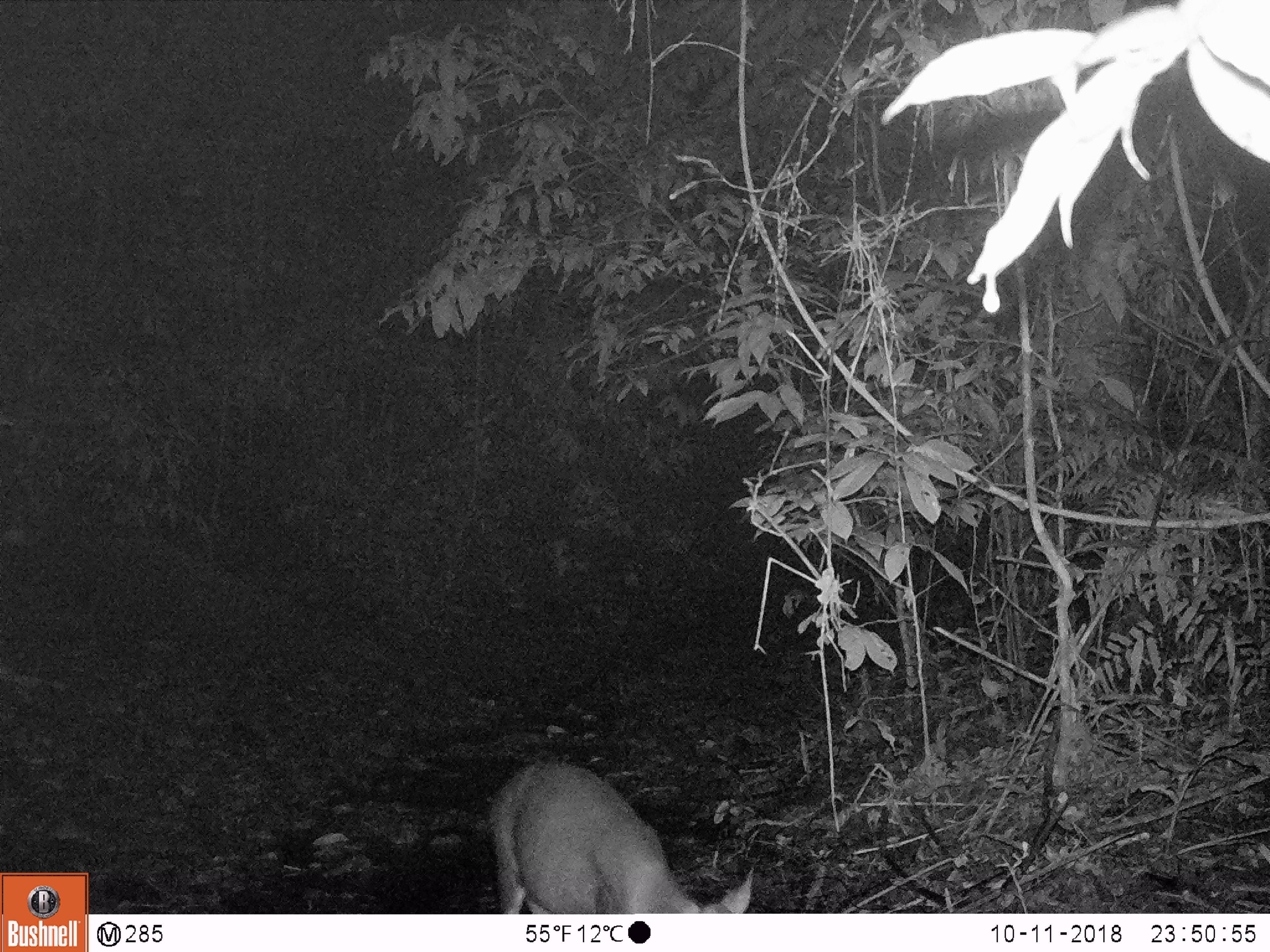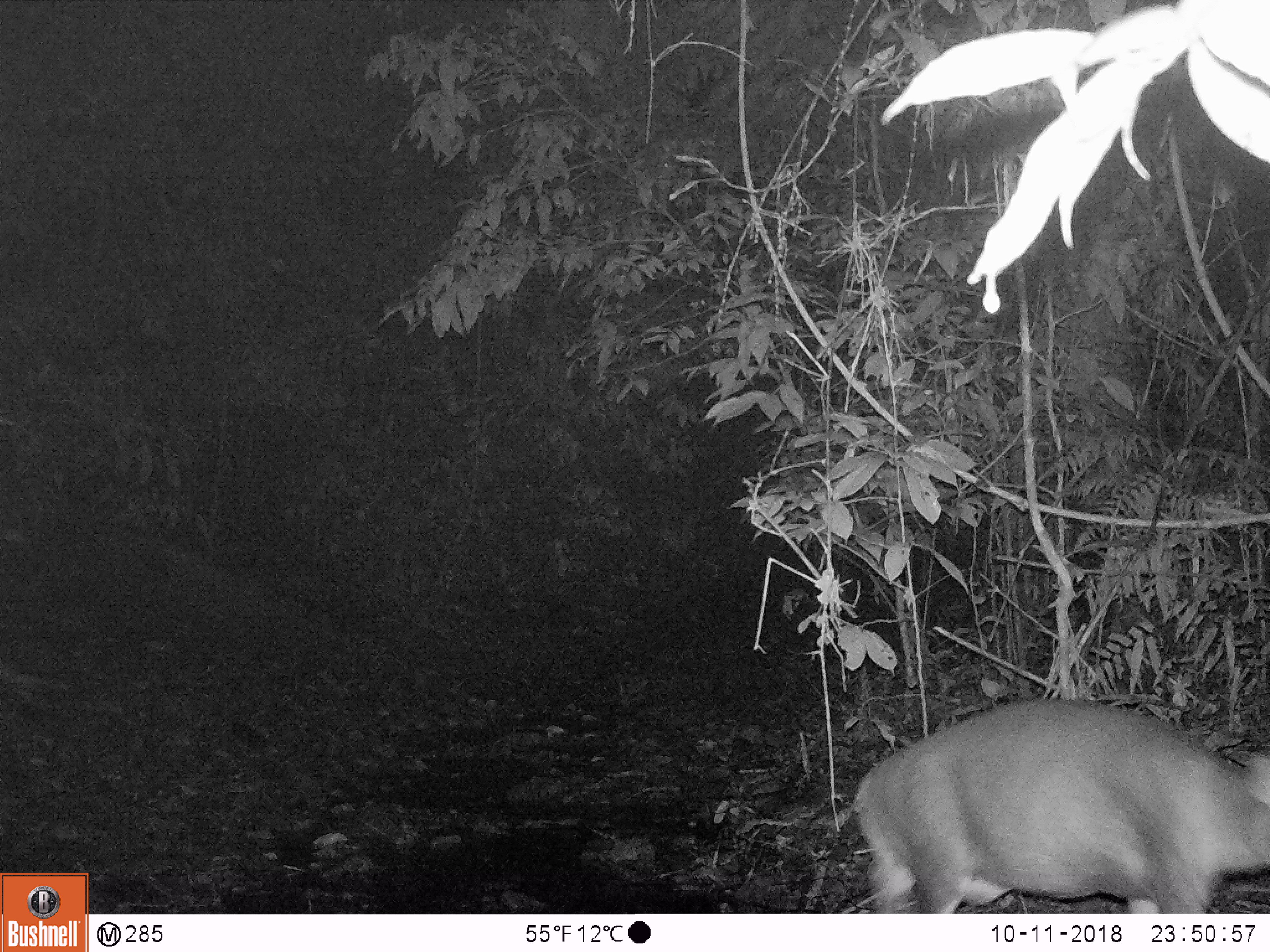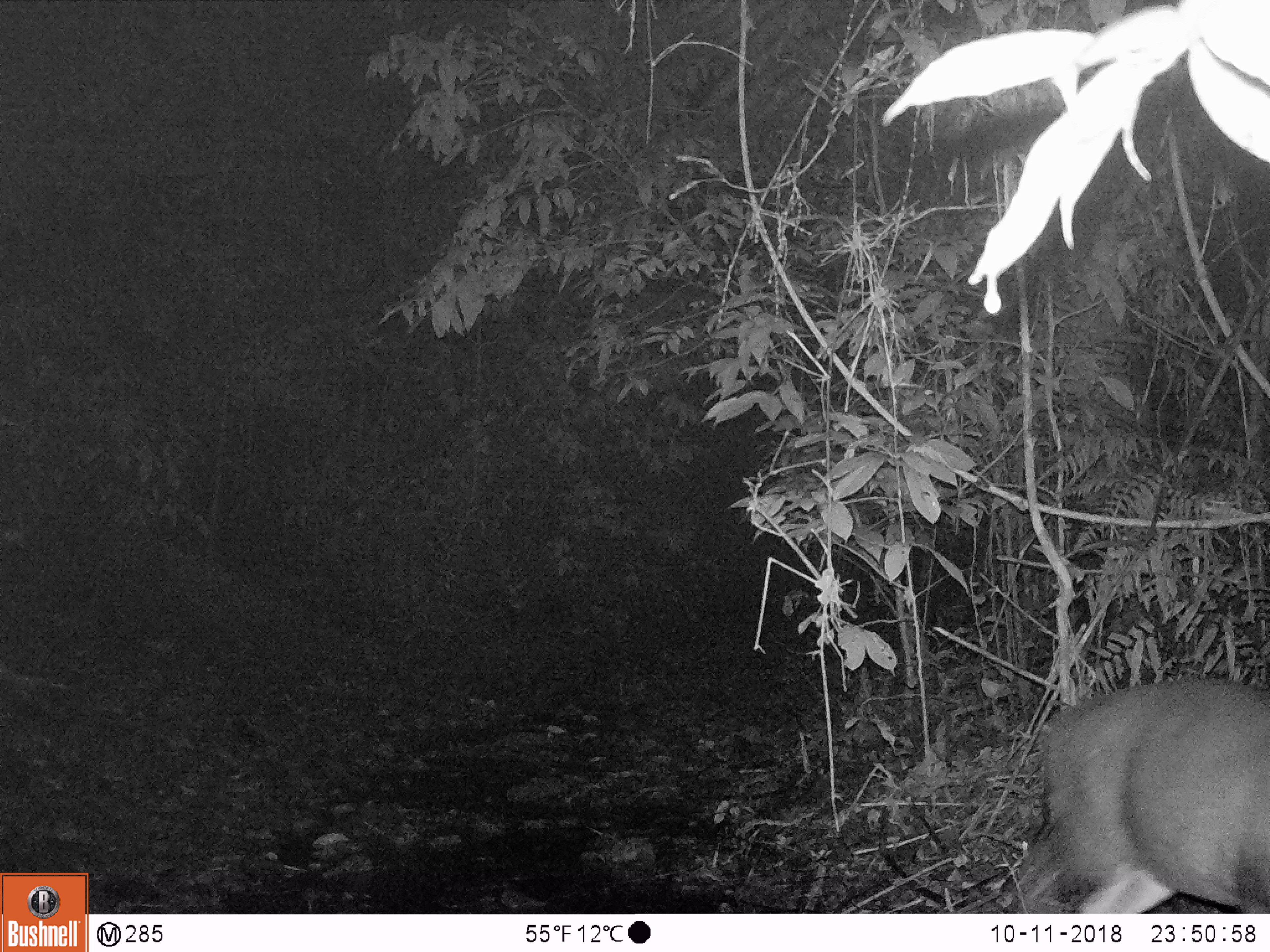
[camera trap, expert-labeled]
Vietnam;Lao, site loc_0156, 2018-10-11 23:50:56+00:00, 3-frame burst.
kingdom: Animalia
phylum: Chordata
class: Mammalia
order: Artiodactyla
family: Cervidae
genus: Muntiacus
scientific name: Muntiacus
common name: muntjacs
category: unidentified muntjac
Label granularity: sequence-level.